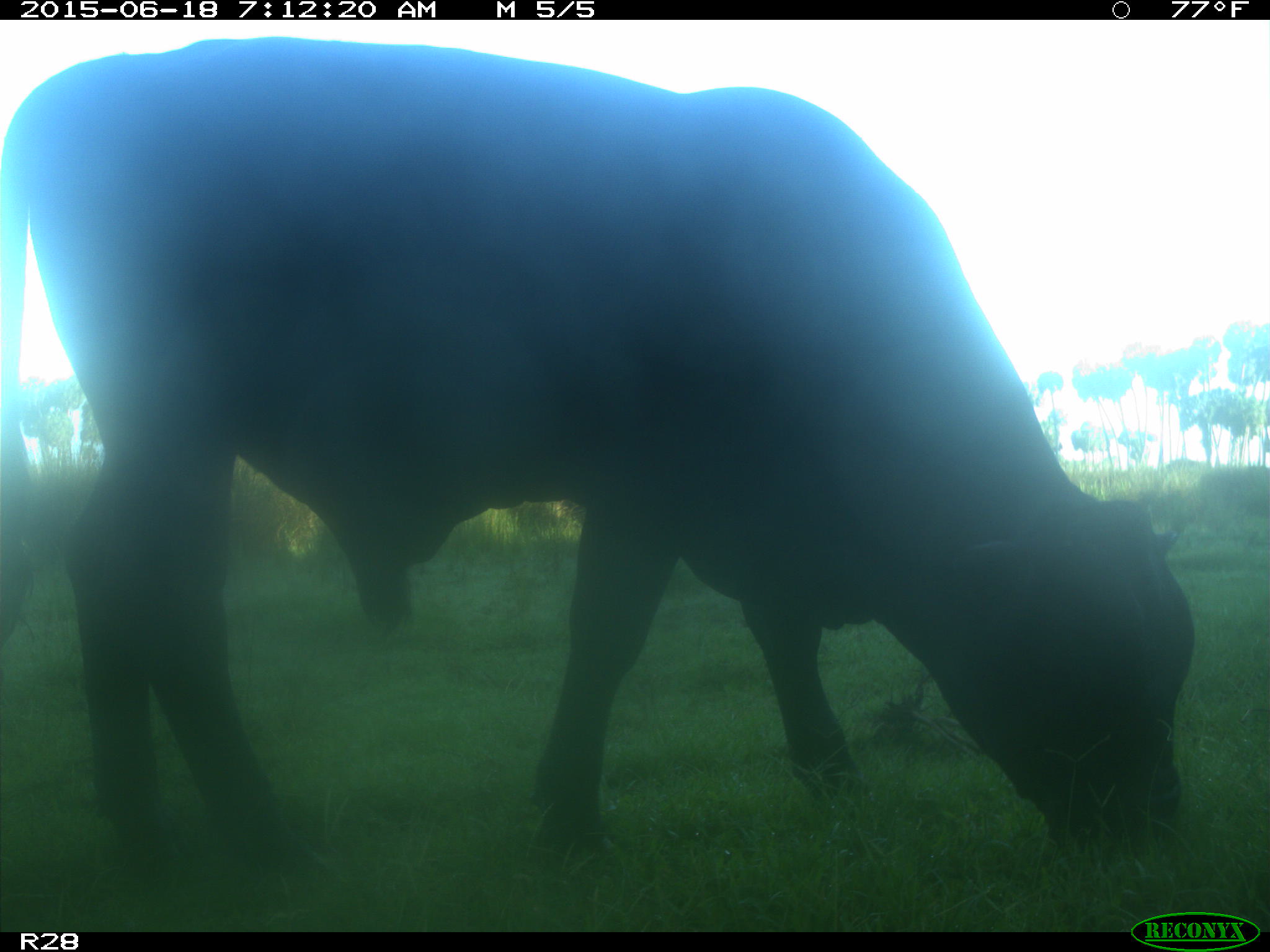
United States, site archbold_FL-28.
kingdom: Animalia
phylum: Chordata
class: Mammalia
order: Artiodactyla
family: Bovidae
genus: Bos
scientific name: Bos taurus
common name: domestic cow